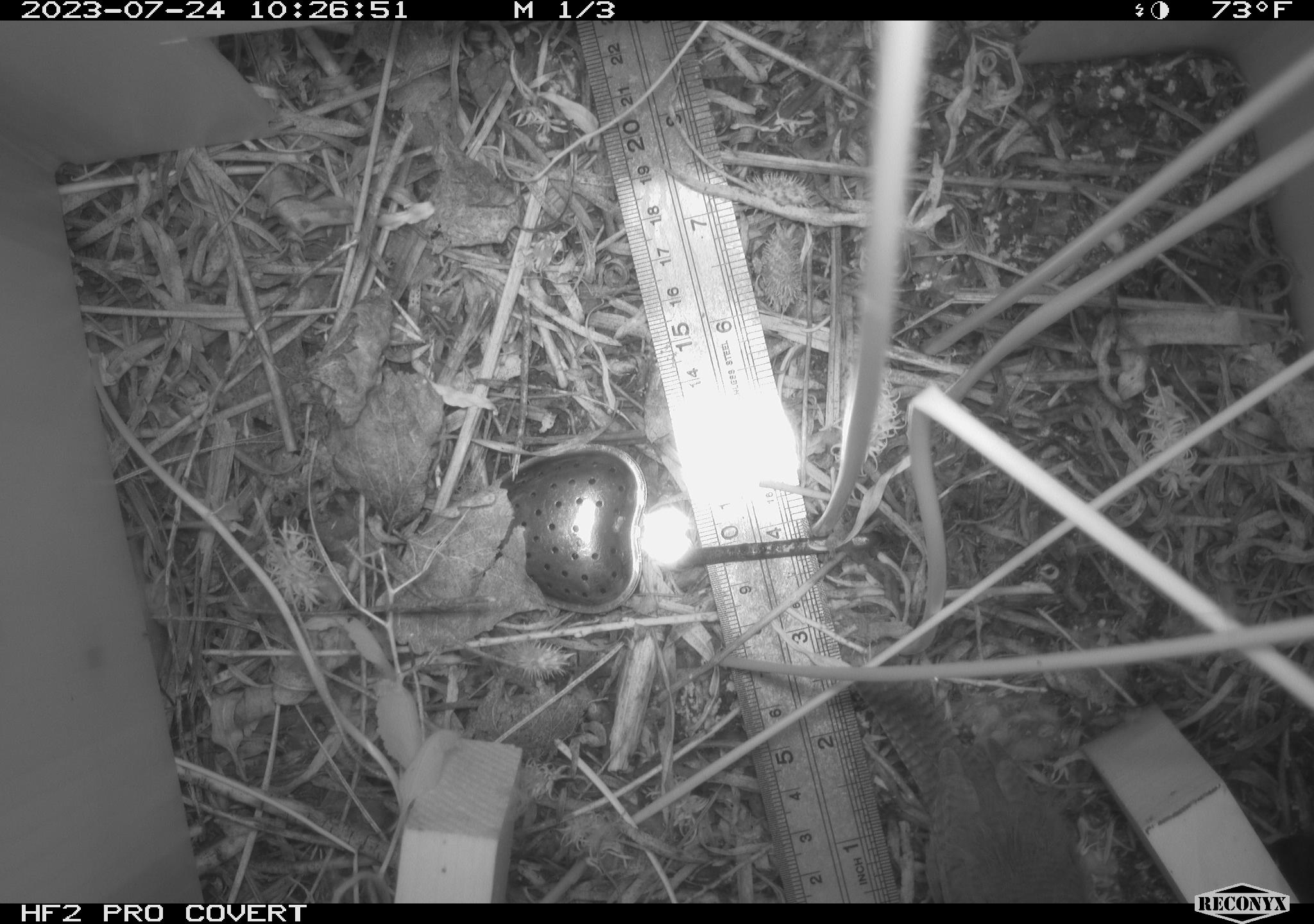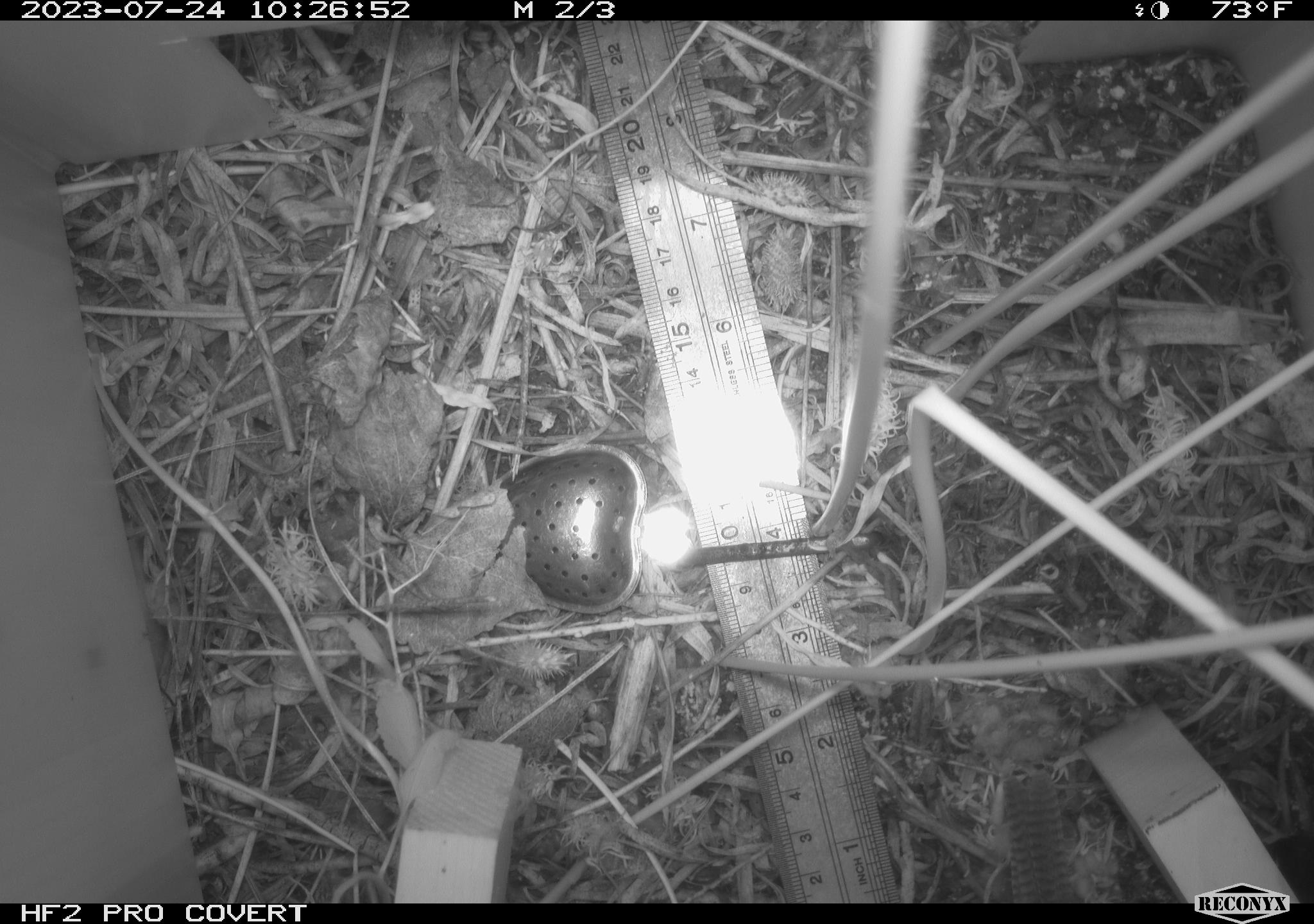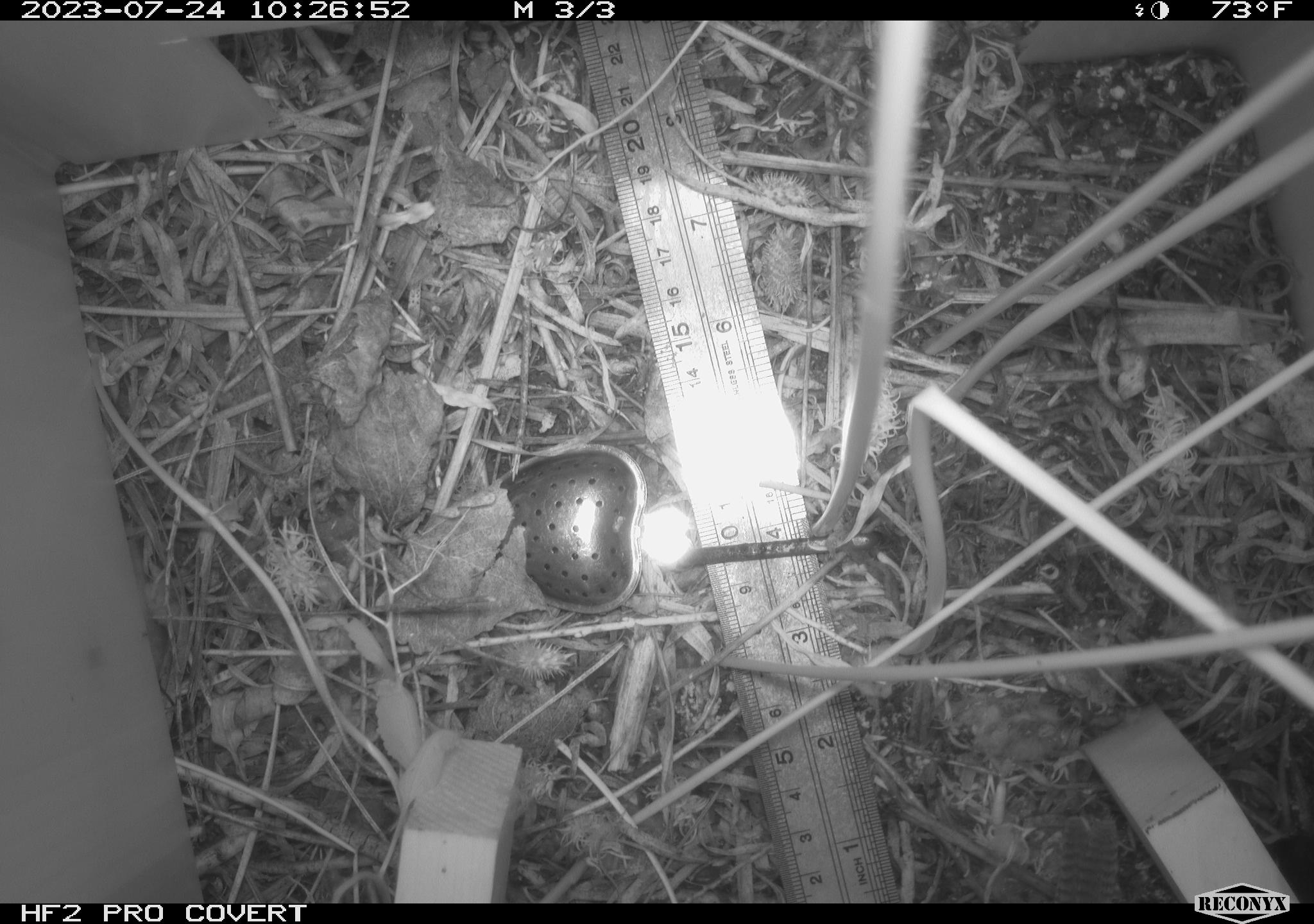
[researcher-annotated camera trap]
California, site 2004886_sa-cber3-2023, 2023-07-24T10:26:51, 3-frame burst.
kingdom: Animalia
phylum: Chordata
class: Aves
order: Passeriformes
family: Troglodytidae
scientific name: Troglodytidae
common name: wren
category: troglodytidae family